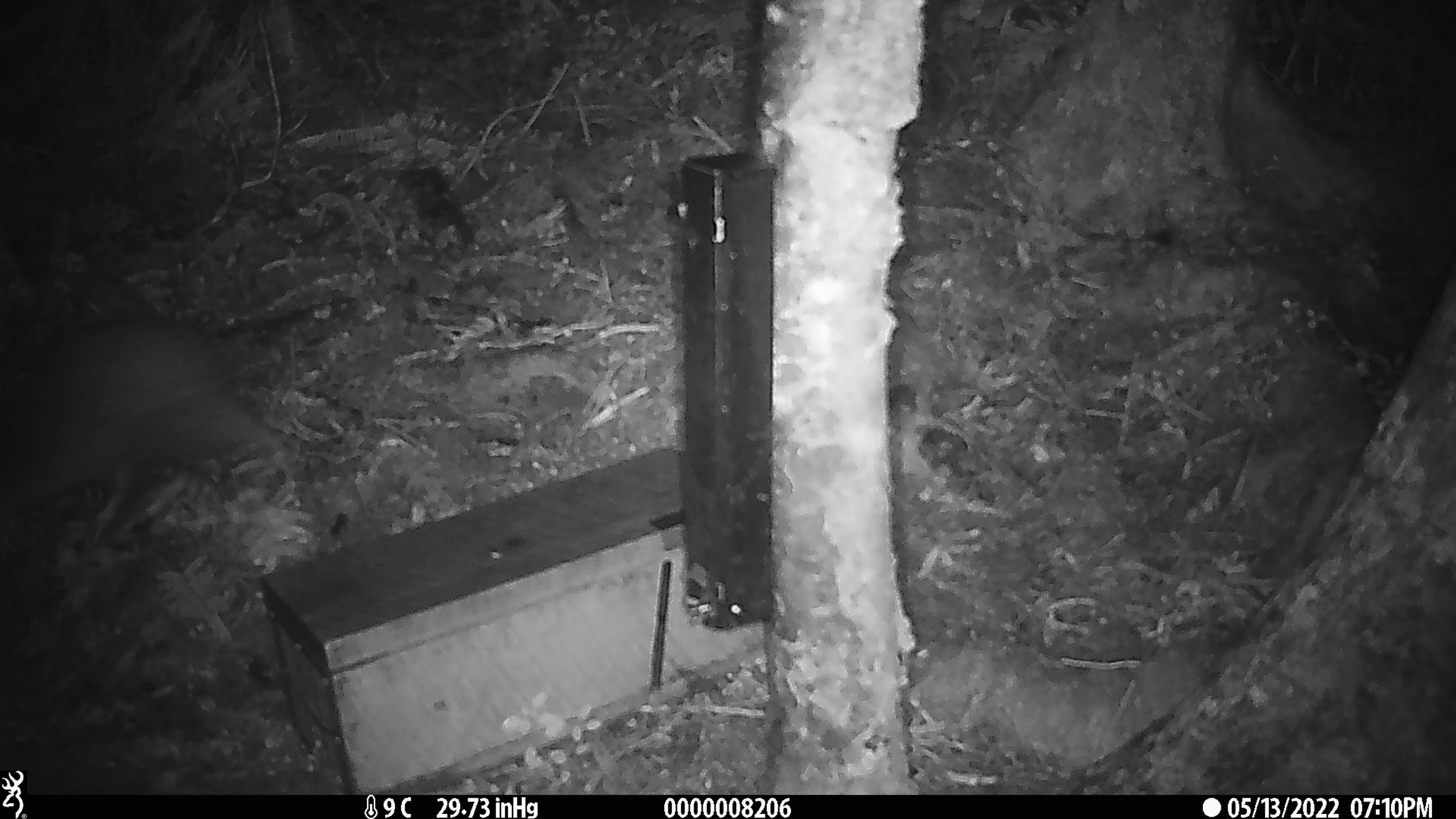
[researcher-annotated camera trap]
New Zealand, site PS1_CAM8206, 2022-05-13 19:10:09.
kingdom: Animalia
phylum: Chordata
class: Aves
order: Apterygiformes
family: Apterygidae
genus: Apteryx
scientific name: Apteryx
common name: kiwi